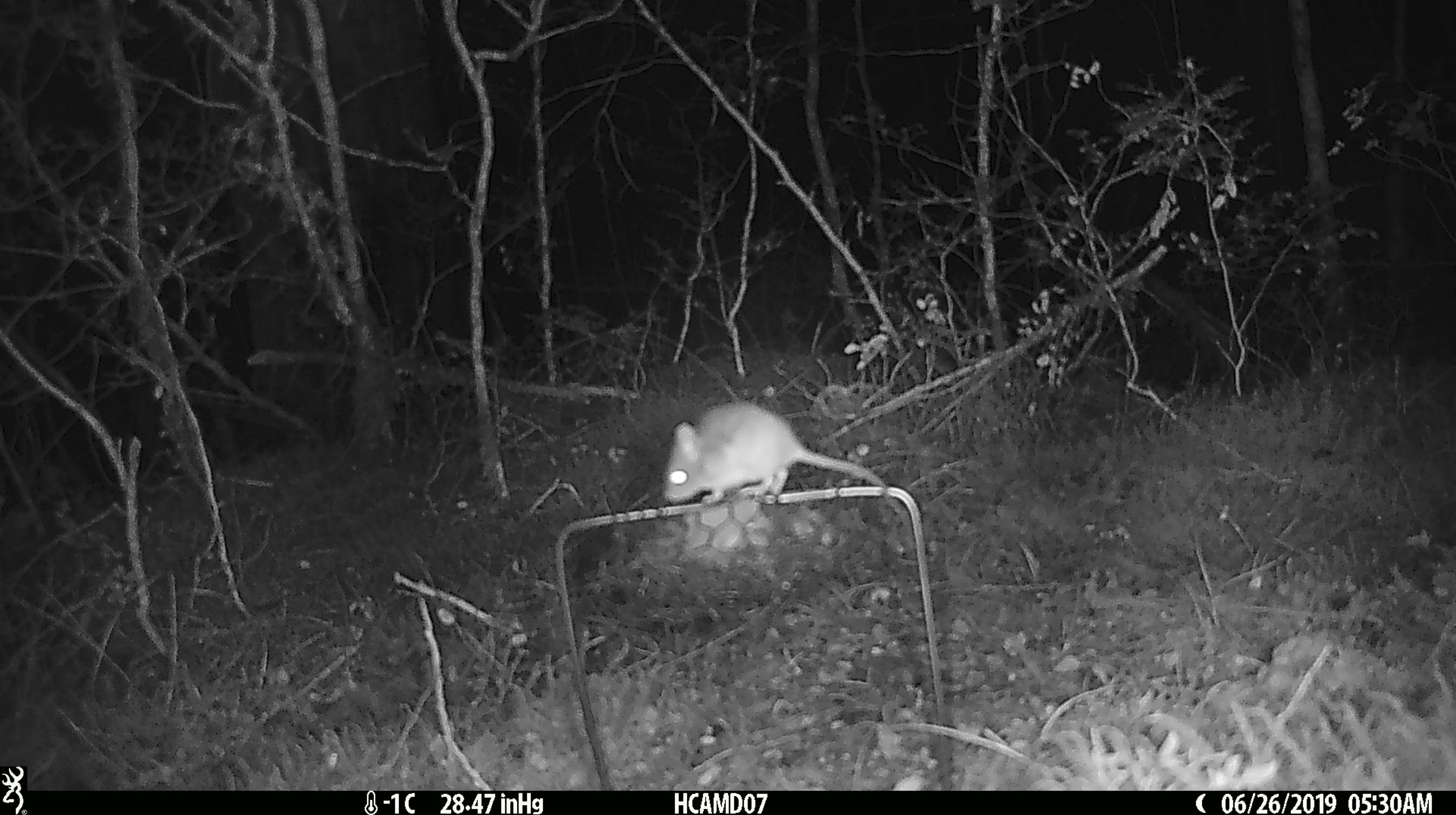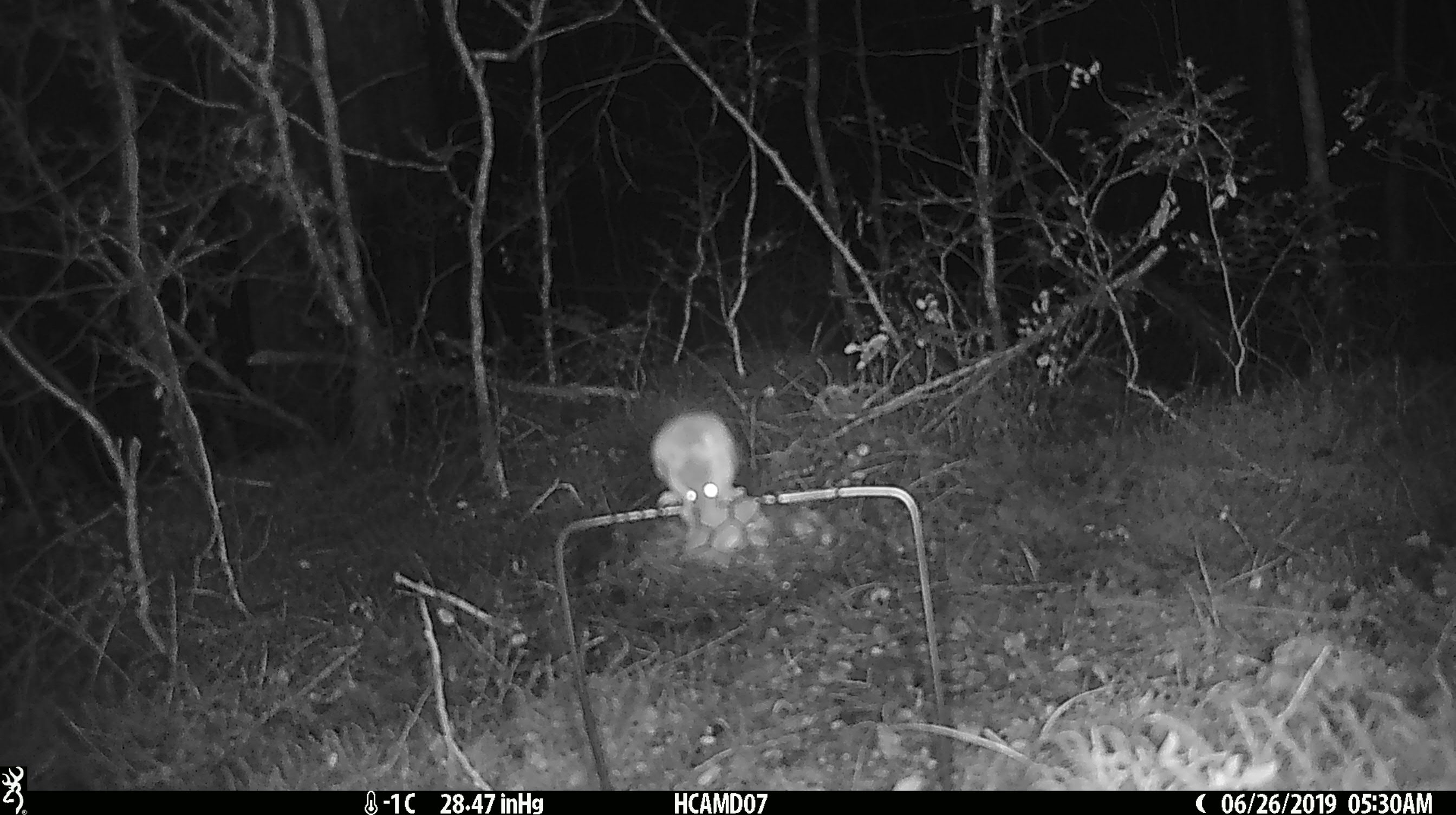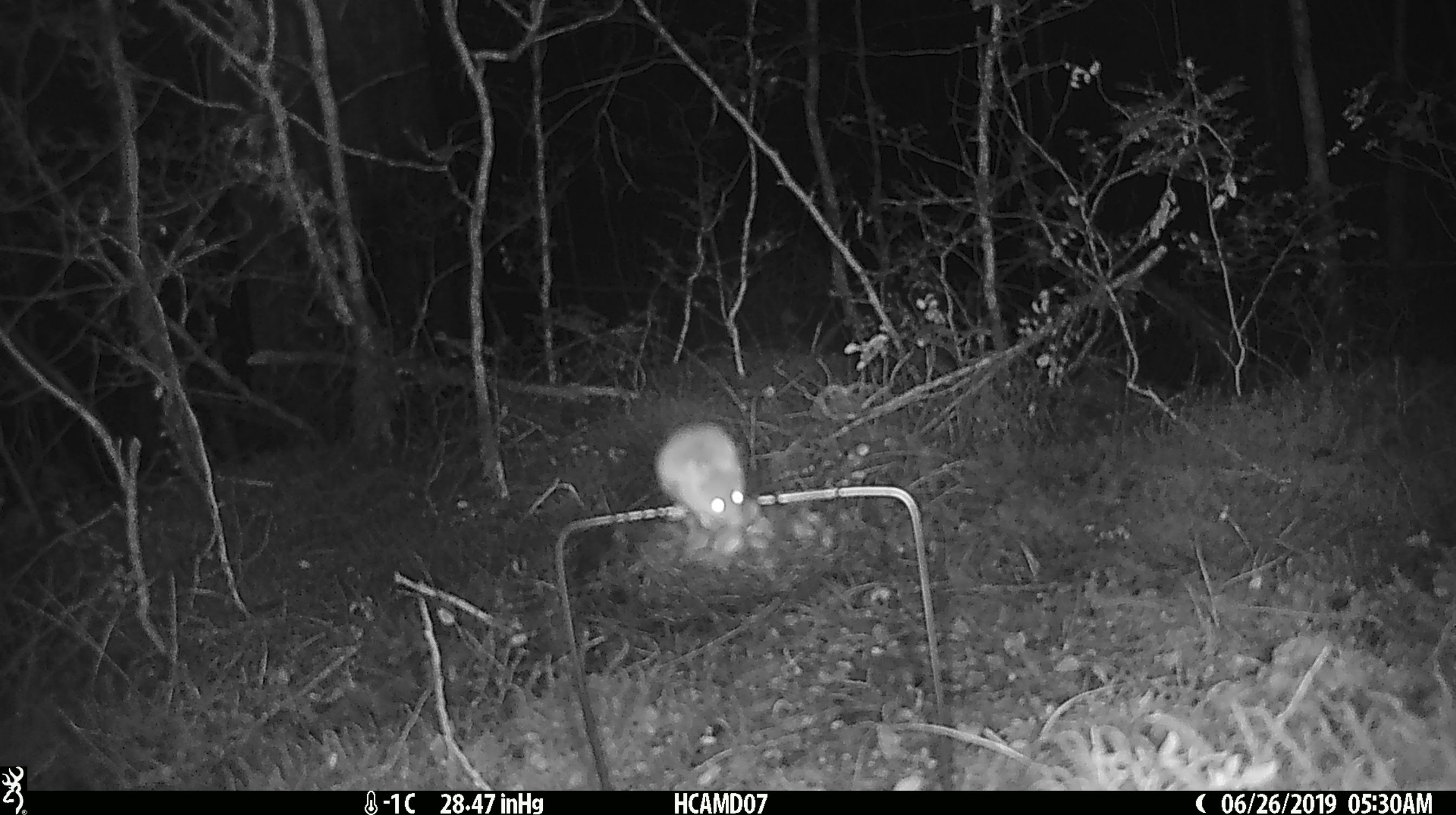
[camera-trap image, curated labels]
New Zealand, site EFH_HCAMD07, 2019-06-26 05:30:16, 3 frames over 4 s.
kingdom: Animalia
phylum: Chordata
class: Mammalia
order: Rodentia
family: Muridae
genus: Mus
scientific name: Mus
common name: mouse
Mouse (Mus).